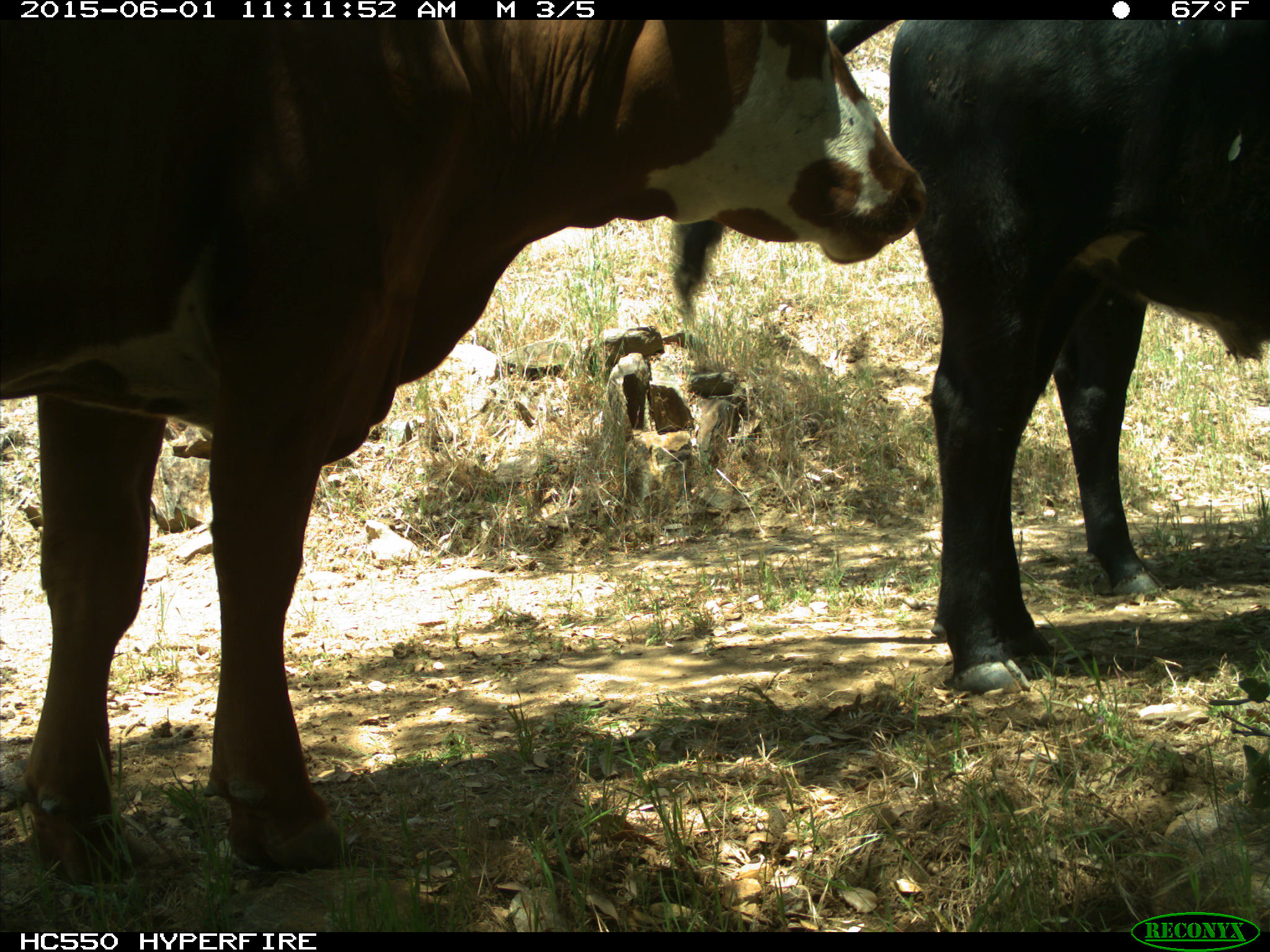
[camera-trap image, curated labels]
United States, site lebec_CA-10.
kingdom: Animalia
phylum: Chordata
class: Mammalia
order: Artiodactyla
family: Bovidae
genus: Bos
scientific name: Bos taurus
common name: domestic cow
Bos taurus (domestic cow).